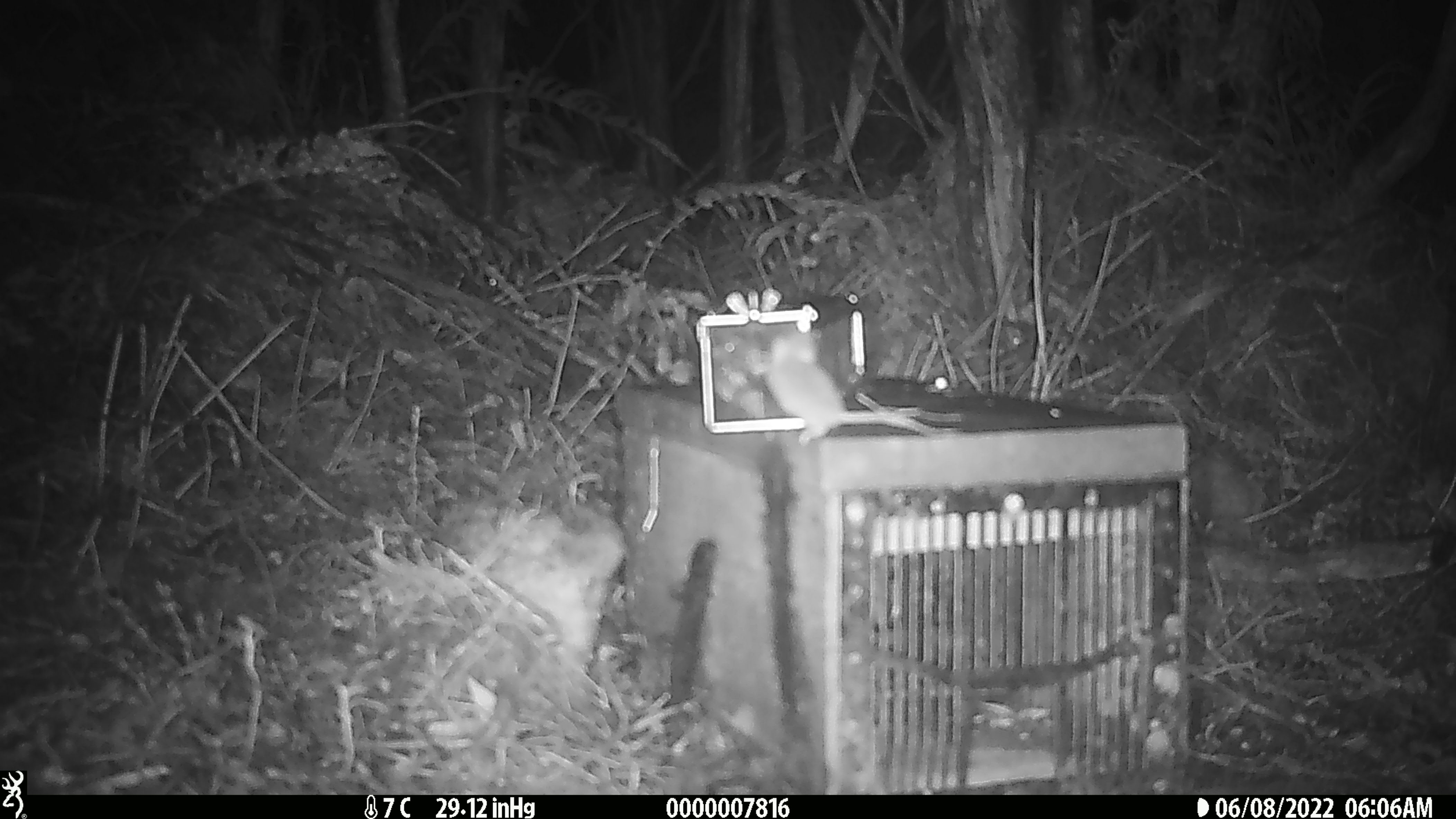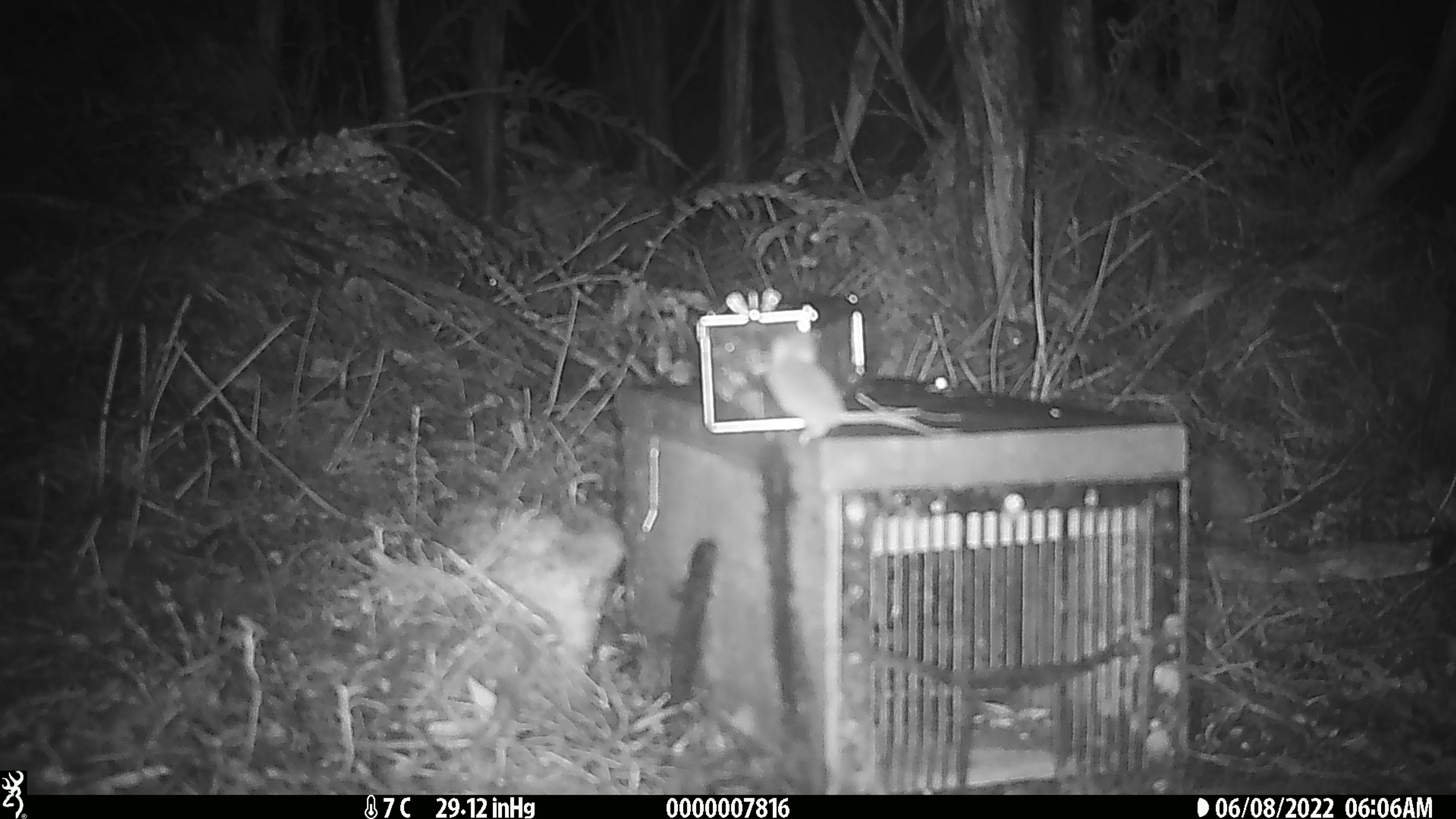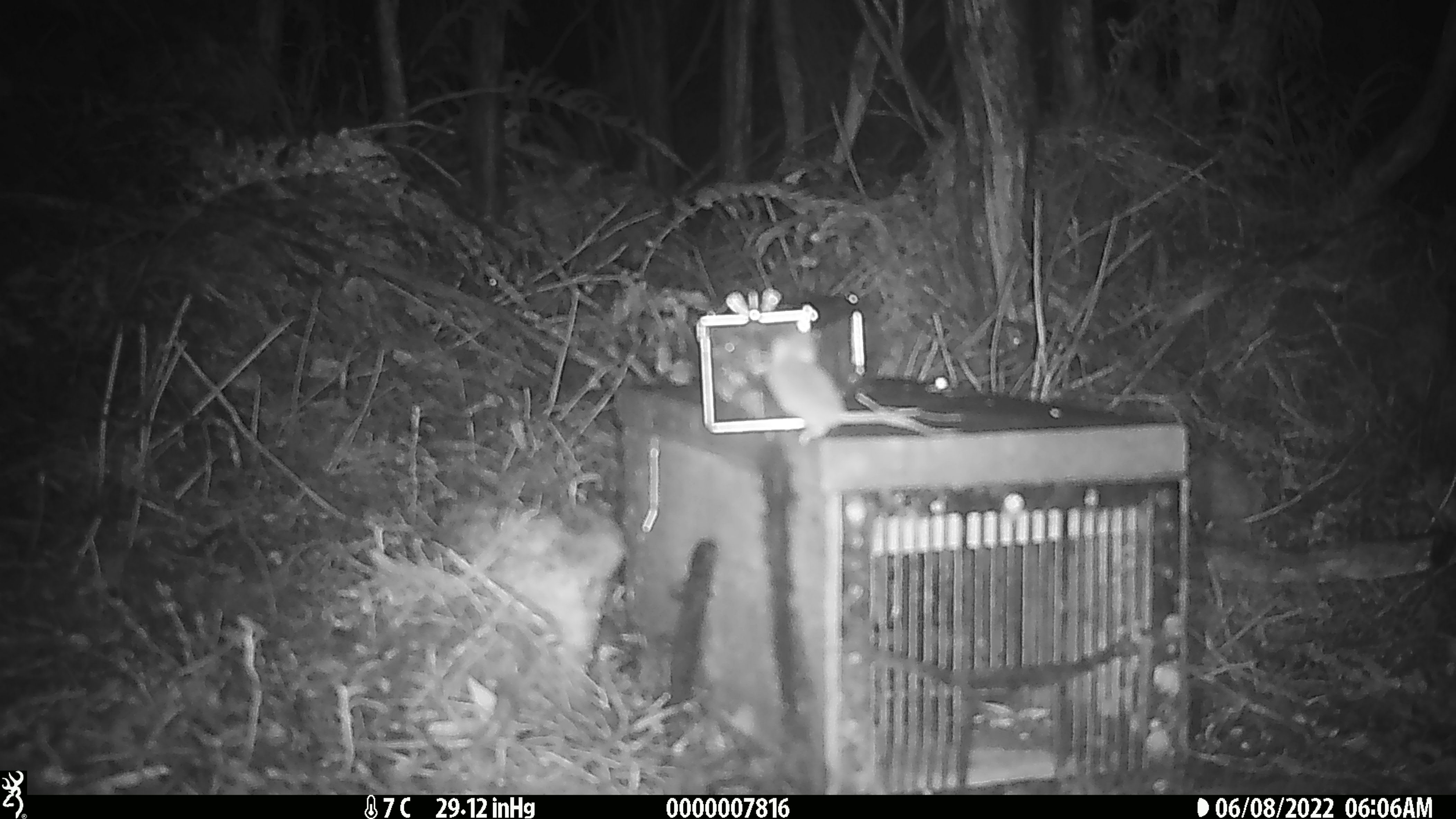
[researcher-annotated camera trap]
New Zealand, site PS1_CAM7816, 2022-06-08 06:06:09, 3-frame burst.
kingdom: Animalia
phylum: Chordata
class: Mammalia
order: Rodentia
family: Muridae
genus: Mus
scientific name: Mus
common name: mouse